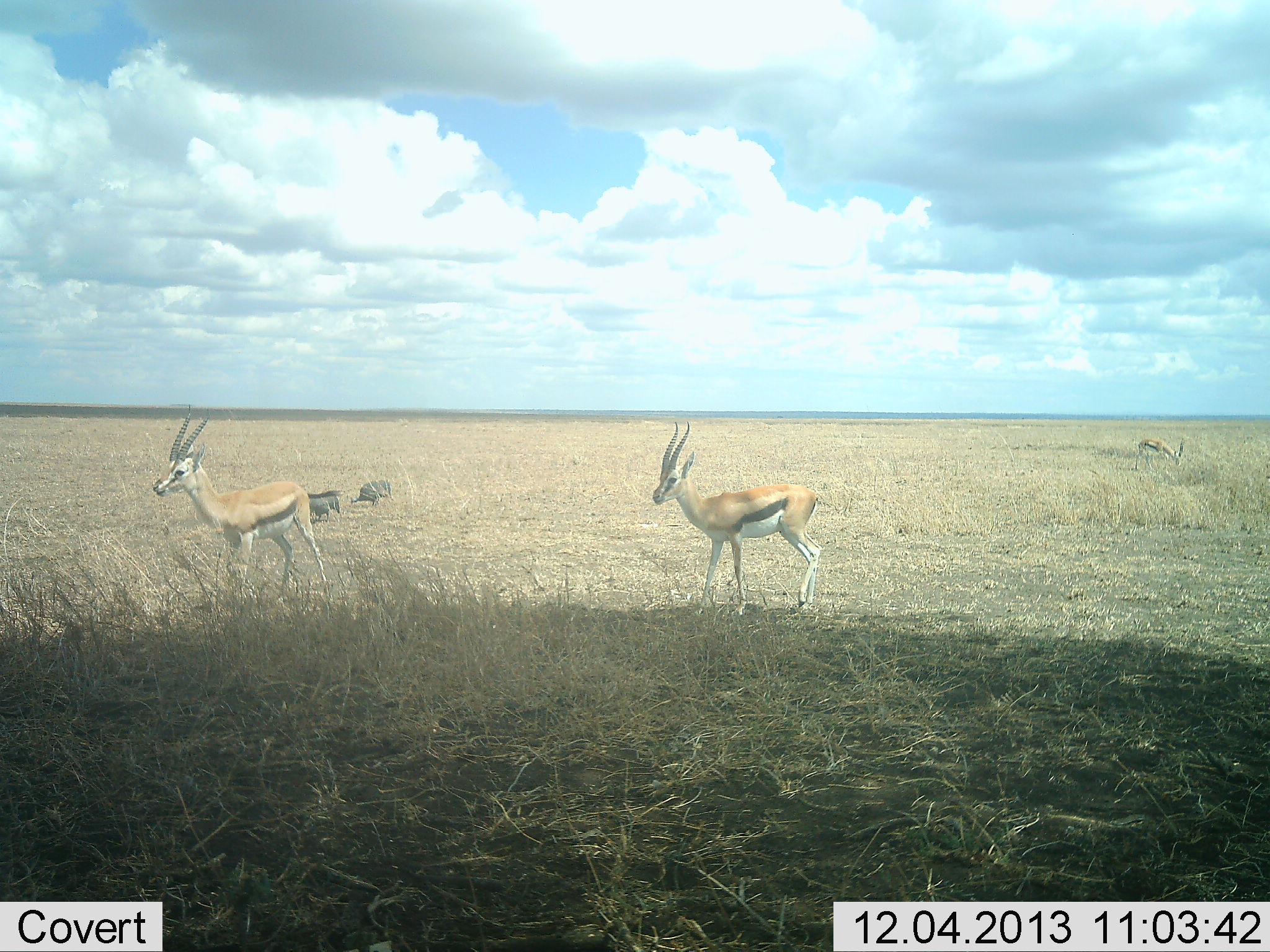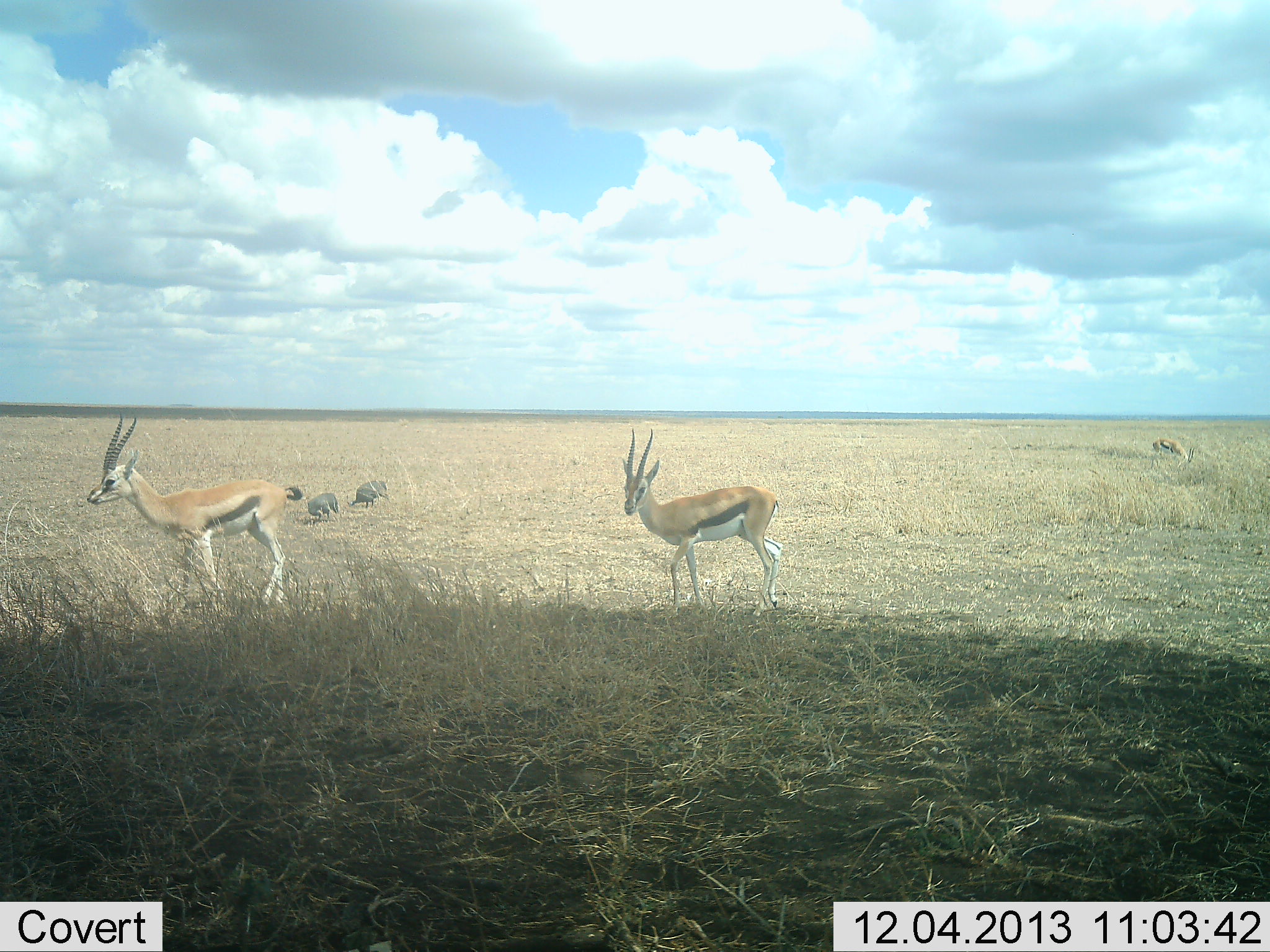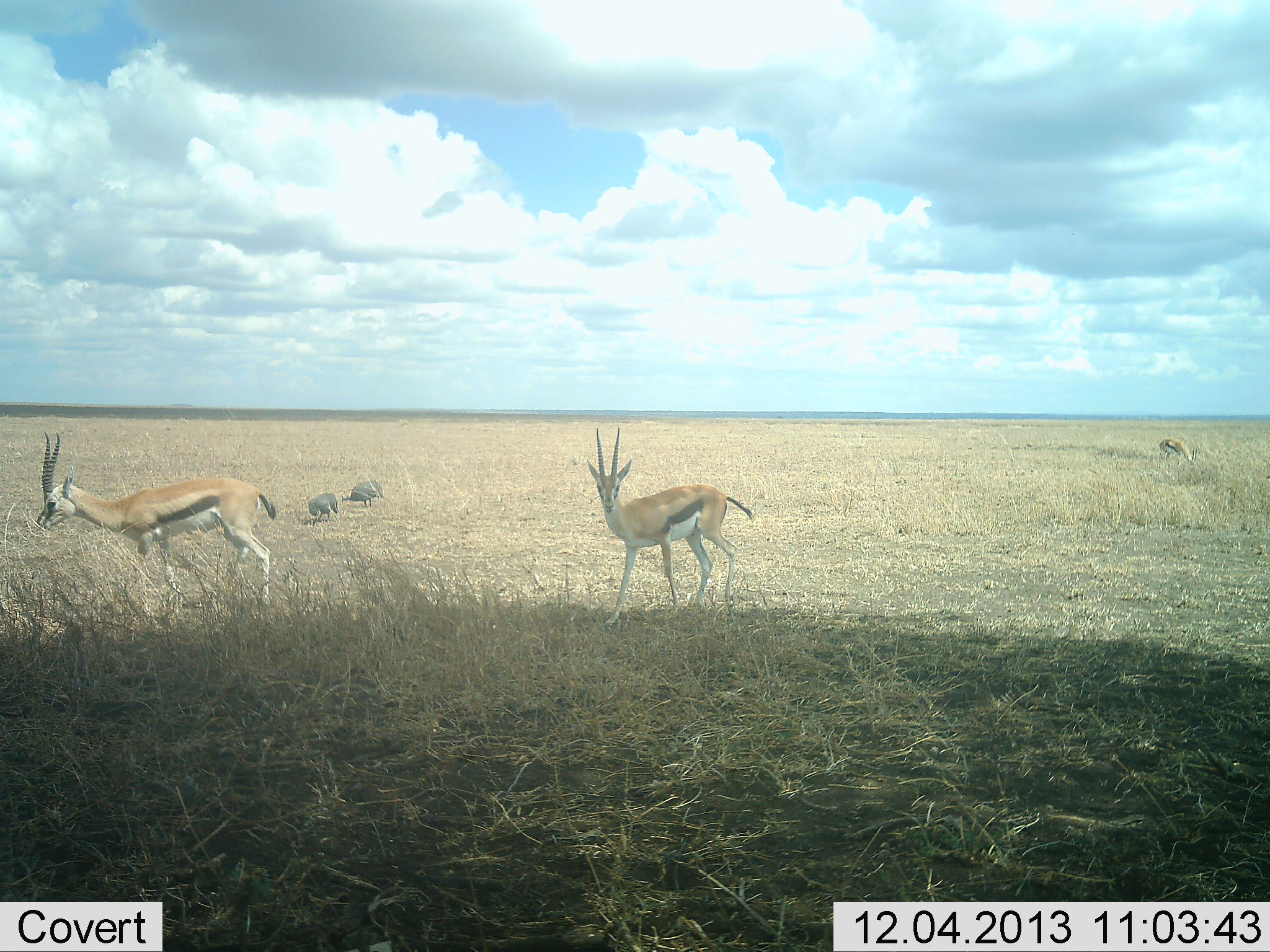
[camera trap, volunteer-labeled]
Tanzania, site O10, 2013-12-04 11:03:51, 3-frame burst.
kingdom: Animalia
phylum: Chordata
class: Mammalia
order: Artiodactyla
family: Bovidae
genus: Eudorcas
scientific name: Eudorcas thomsonii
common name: thomson's gazelle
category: gazellethomsons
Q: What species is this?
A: Gazellethomsons (thomson's gazelle) (Eudorcas thomsonii).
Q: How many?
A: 3.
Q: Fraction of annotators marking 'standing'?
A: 33%.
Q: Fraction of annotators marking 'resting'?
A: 0%.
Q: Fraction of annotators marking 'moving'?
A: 80%.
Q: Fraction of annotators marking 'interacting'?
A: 0%.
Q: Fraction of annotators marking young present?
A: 0%.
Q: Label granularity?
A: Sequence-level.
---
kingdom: Animalia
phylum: Chordata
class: Aves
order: Galliformes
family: Numididae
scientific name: Numididae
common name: guinea fowl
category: guineafowl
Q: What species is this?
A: Guineafowl (guinea fowl) (Numididae).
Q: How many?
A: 2.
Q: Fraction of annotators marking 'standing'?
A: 8%.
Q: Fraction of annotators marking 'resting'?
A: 0%.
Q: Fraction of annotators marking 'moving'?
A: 17%.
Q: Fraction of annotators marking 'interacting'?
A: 0%.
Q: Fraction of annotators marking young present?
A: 0%.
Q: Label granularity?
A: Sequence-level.